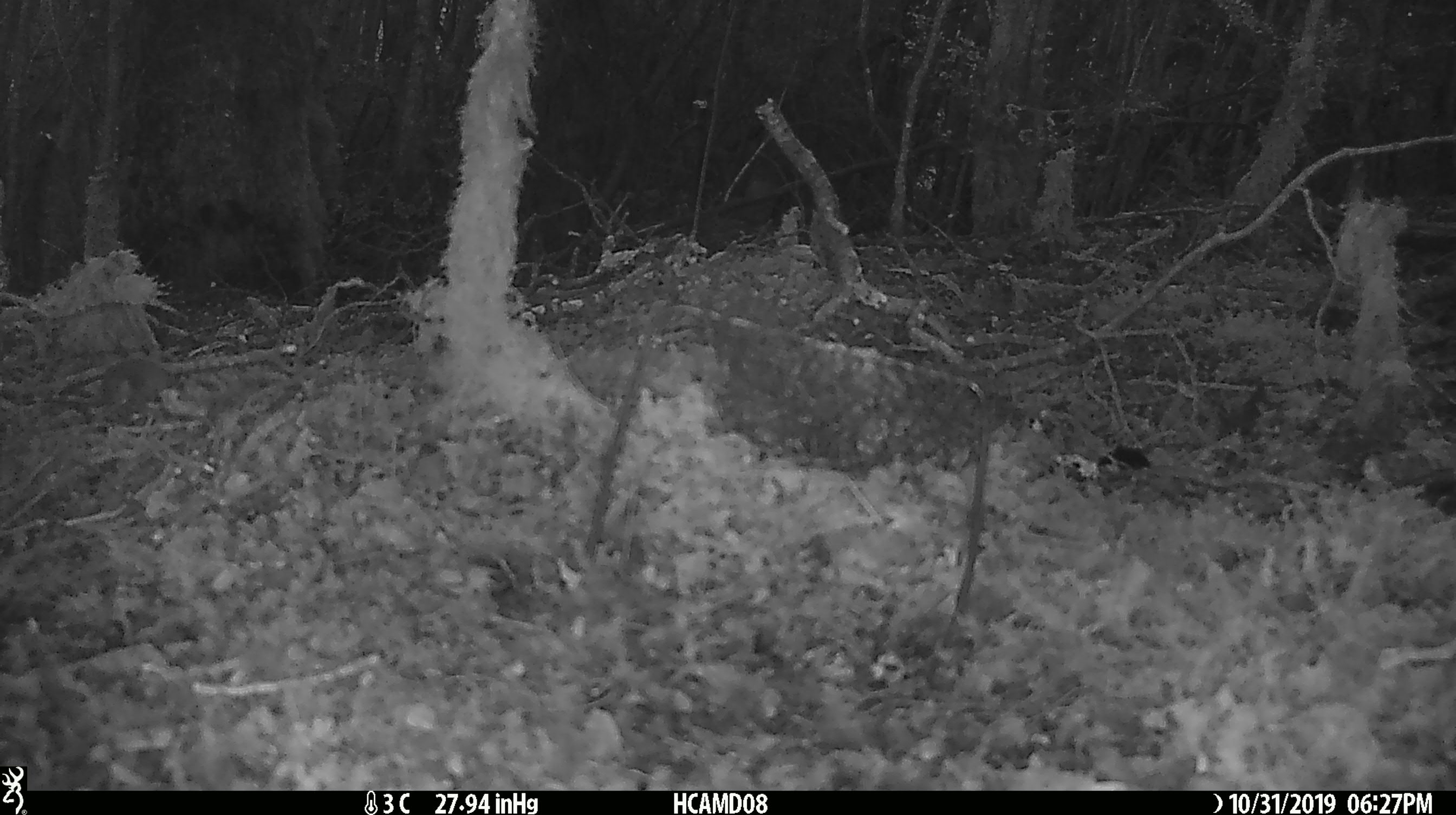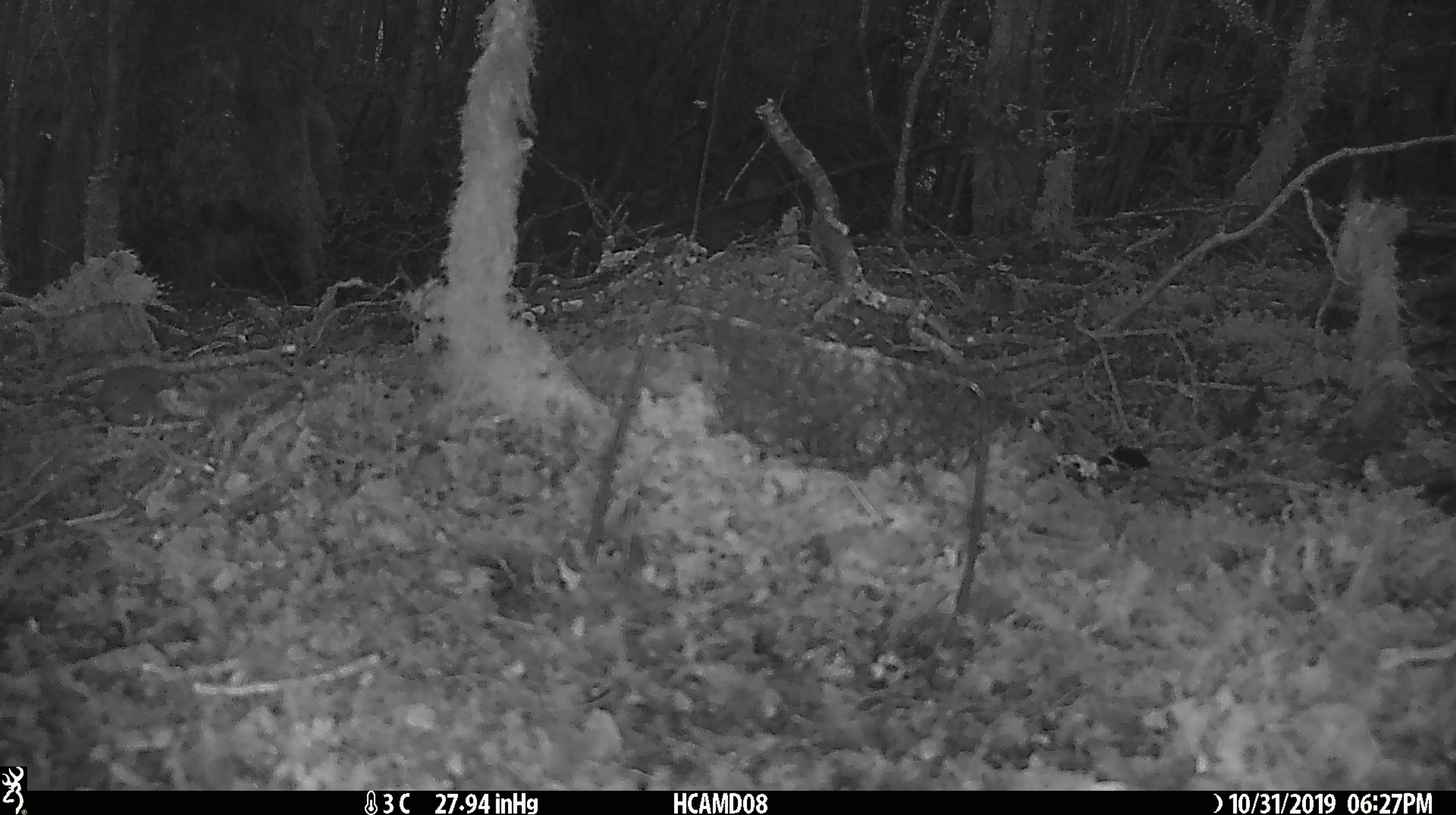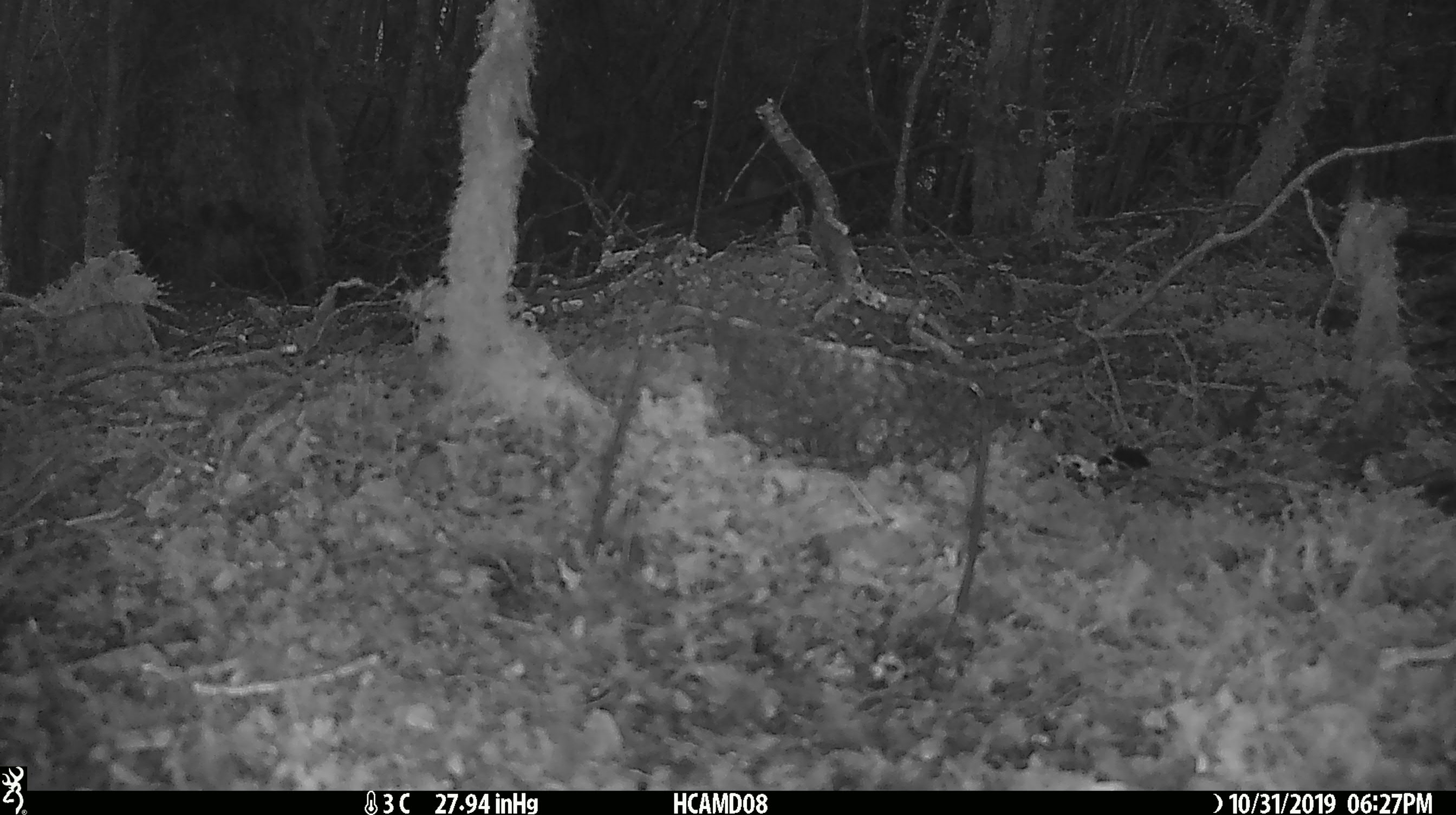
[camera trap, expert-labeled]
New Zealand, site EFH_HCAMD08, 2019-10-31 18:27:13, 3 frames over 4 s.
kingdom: Animalia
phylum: Chordata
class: Mammalia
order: Rodentia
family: Muridae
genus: Mus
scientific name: Mus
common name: mouse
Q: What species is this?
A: Mouse (Mus).